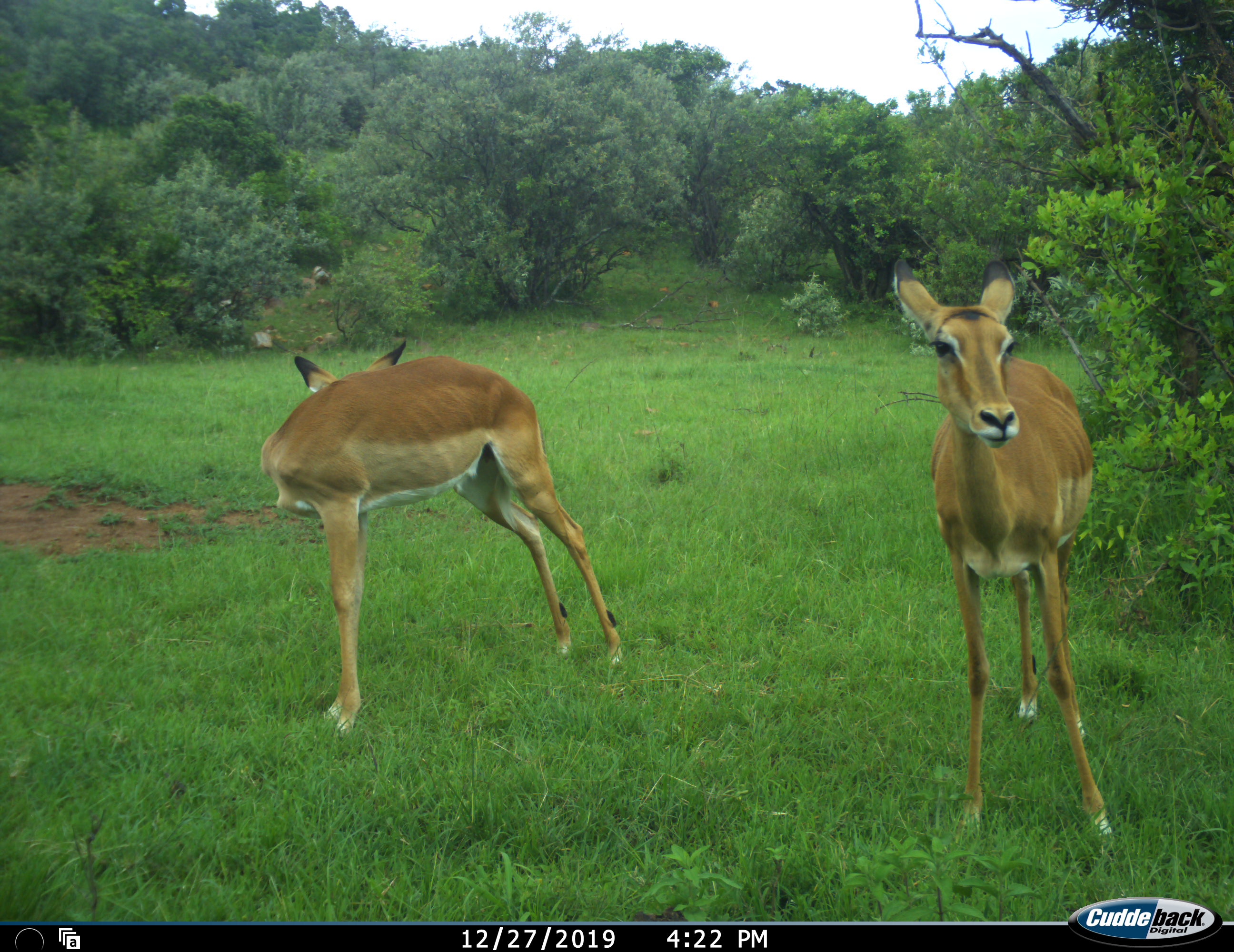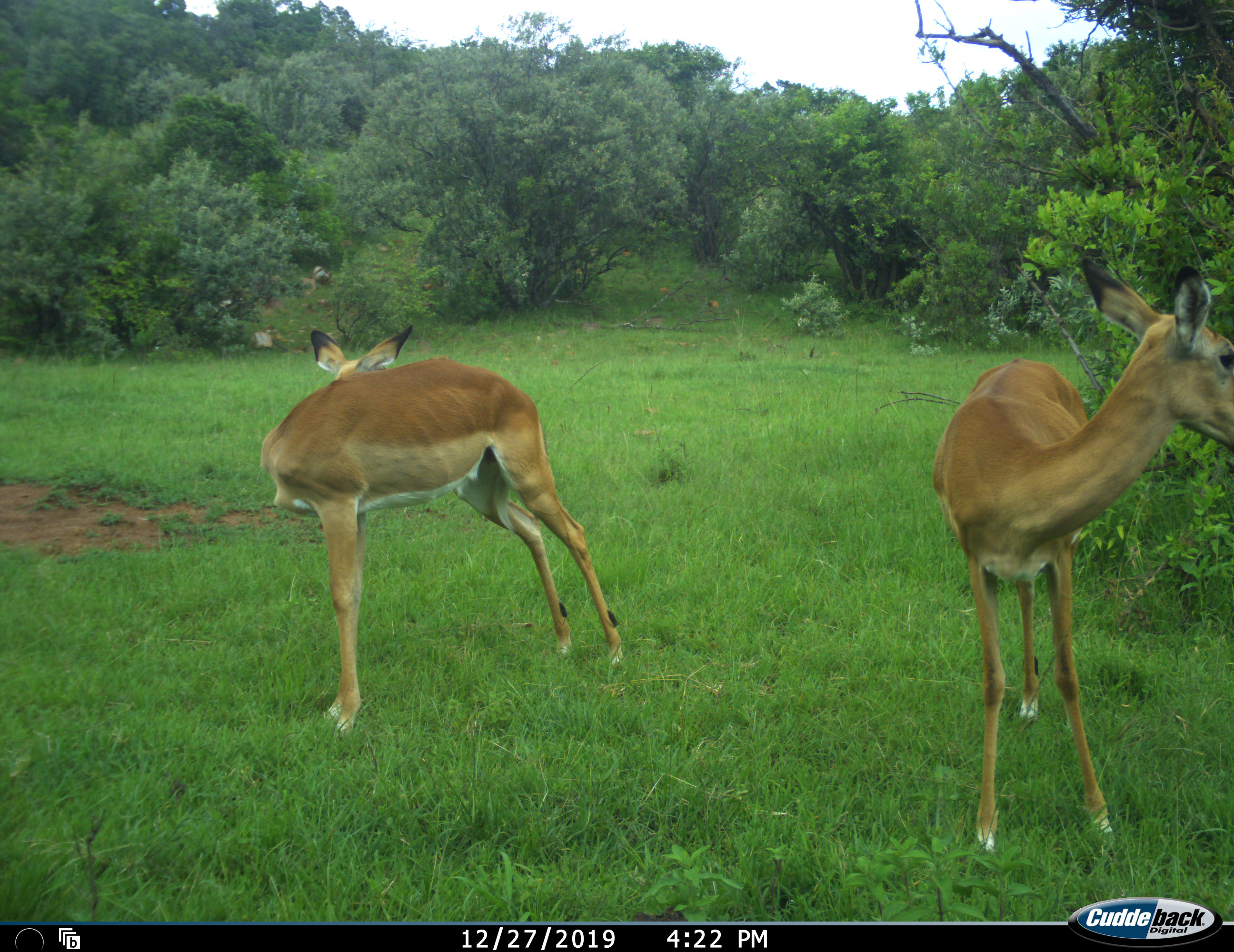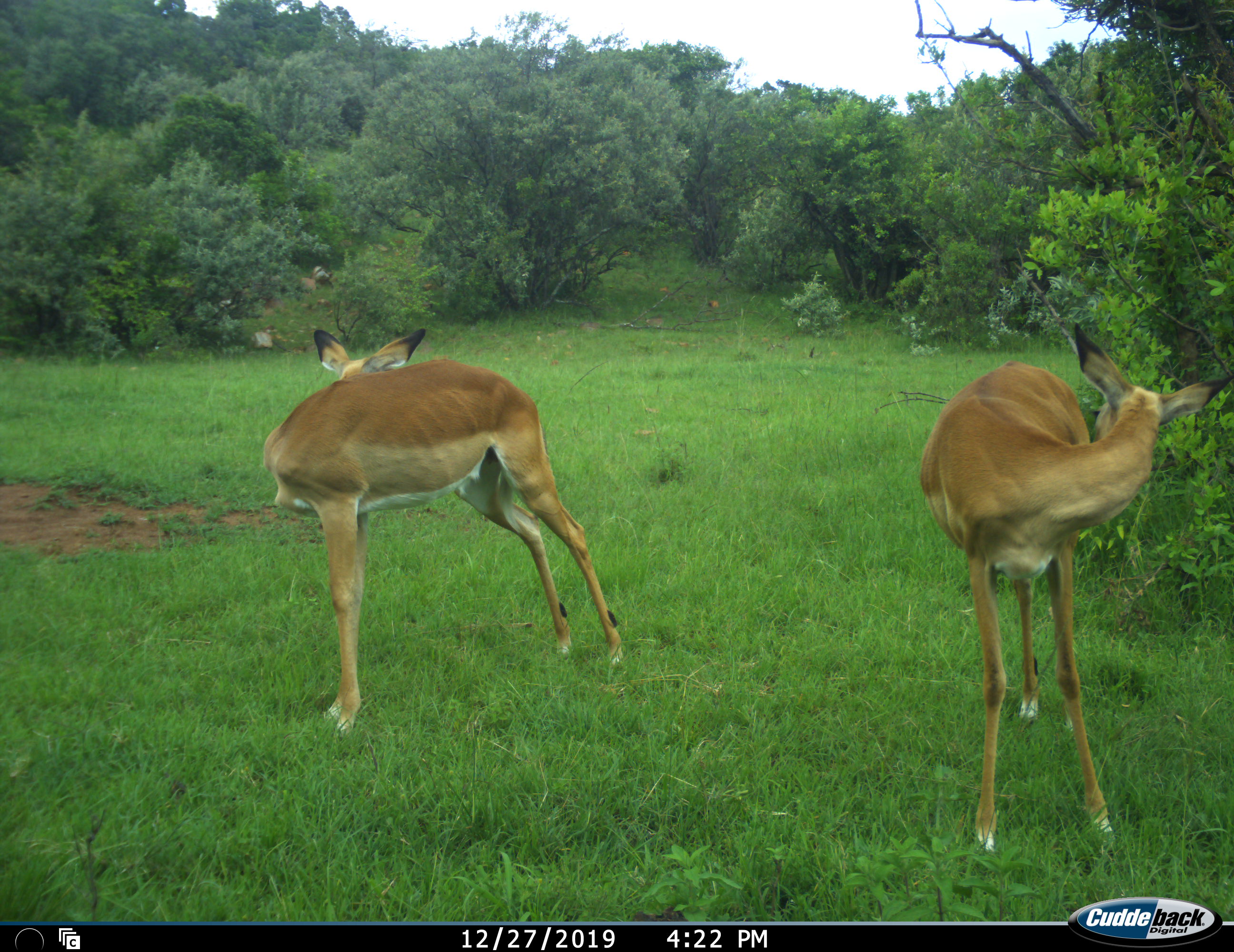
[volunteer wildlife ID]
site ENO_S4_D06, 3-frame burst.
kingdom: Animalia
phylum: Chordata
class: Mammalia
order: Artiodactyla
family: Bovidae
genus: Aepyceros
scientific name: Aepyceros melampus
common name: impala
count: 2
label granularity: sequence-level